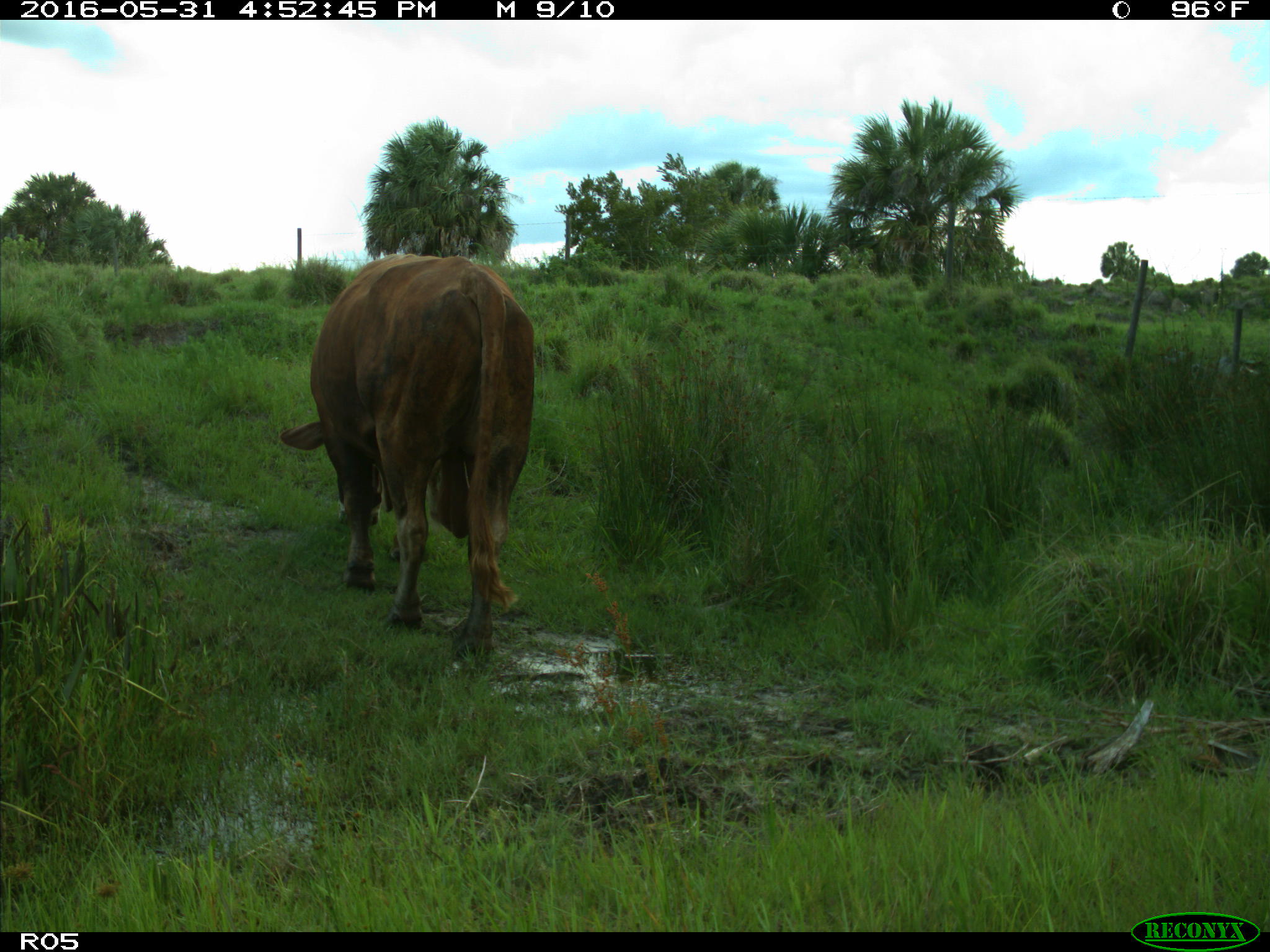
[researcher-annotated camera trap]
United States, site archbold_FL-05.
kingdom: Animalia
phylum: Chordata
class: Mammalia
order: Artiodactyla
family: Bovidae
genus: Bos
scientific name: Bos taurus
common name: domestic cow